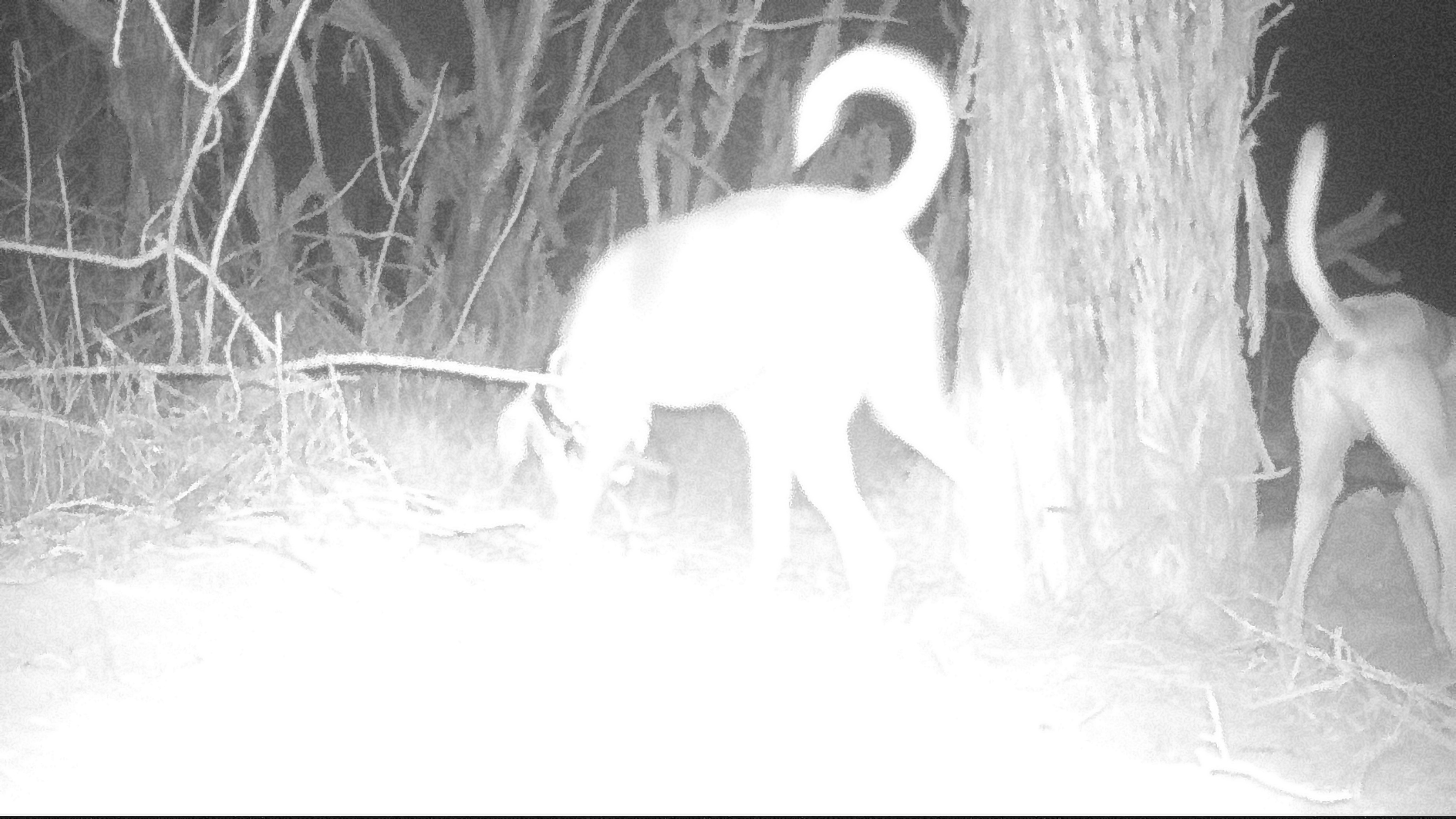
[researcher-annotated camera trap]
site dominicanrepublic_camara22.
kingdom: Animalia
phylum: Chordata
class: Mammalia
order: Carnivora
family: Canidae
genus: Canis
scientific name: Canis familiaris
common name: domestic dog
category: dog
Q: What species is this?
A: Dog (domestic dog) (Canis familiaris).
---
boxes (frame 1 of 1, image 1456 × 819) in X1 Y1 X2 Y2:
dog: 502 44 1023 625; 1269 126 1456 684